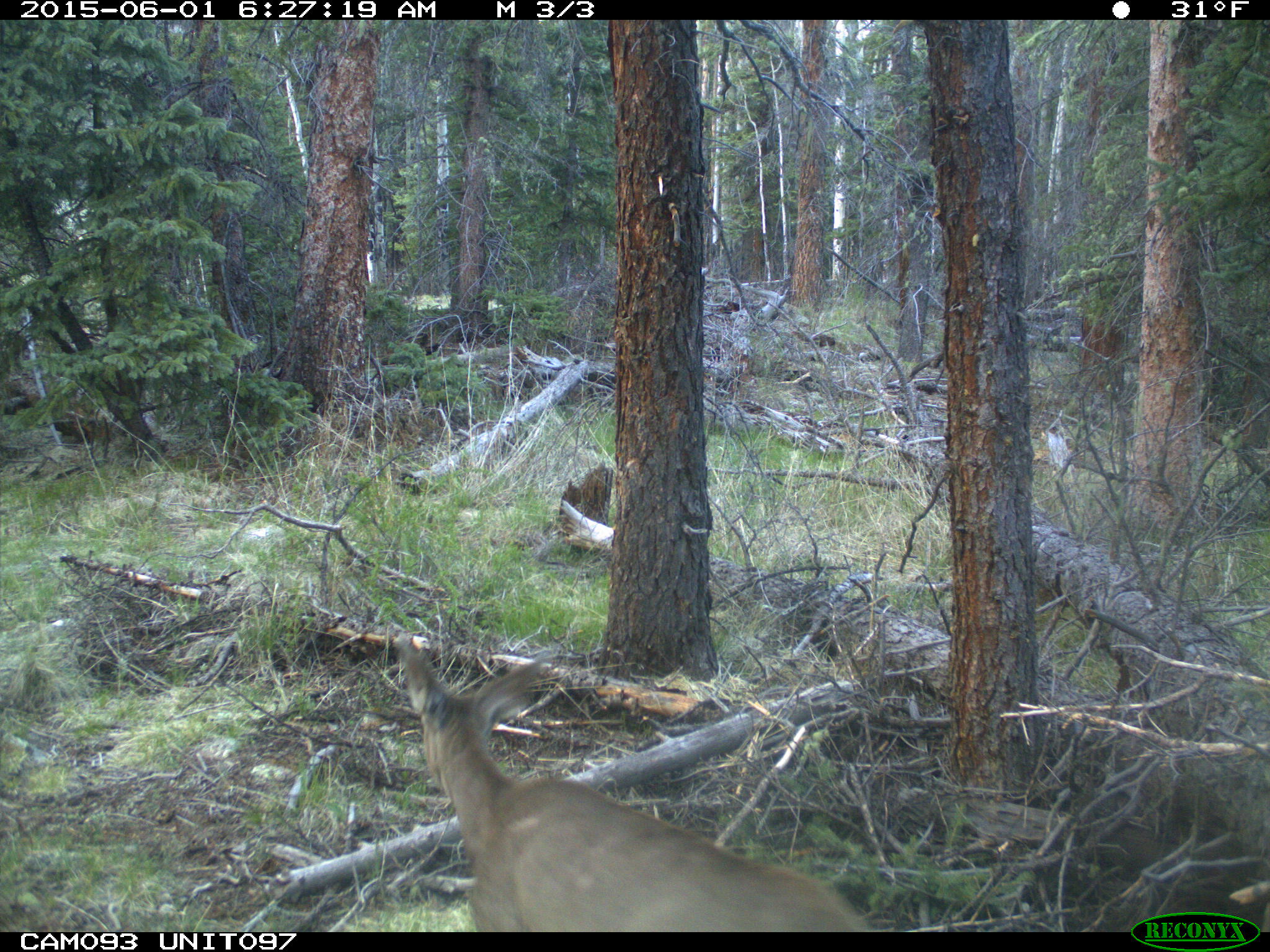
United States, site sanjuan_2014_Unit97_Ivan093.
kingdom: Animalia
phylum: Chordata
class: Mammalia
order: Artiodactyla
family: Cervidae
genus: Odocoileus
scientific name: Odocoileus hemionus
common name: mule deer